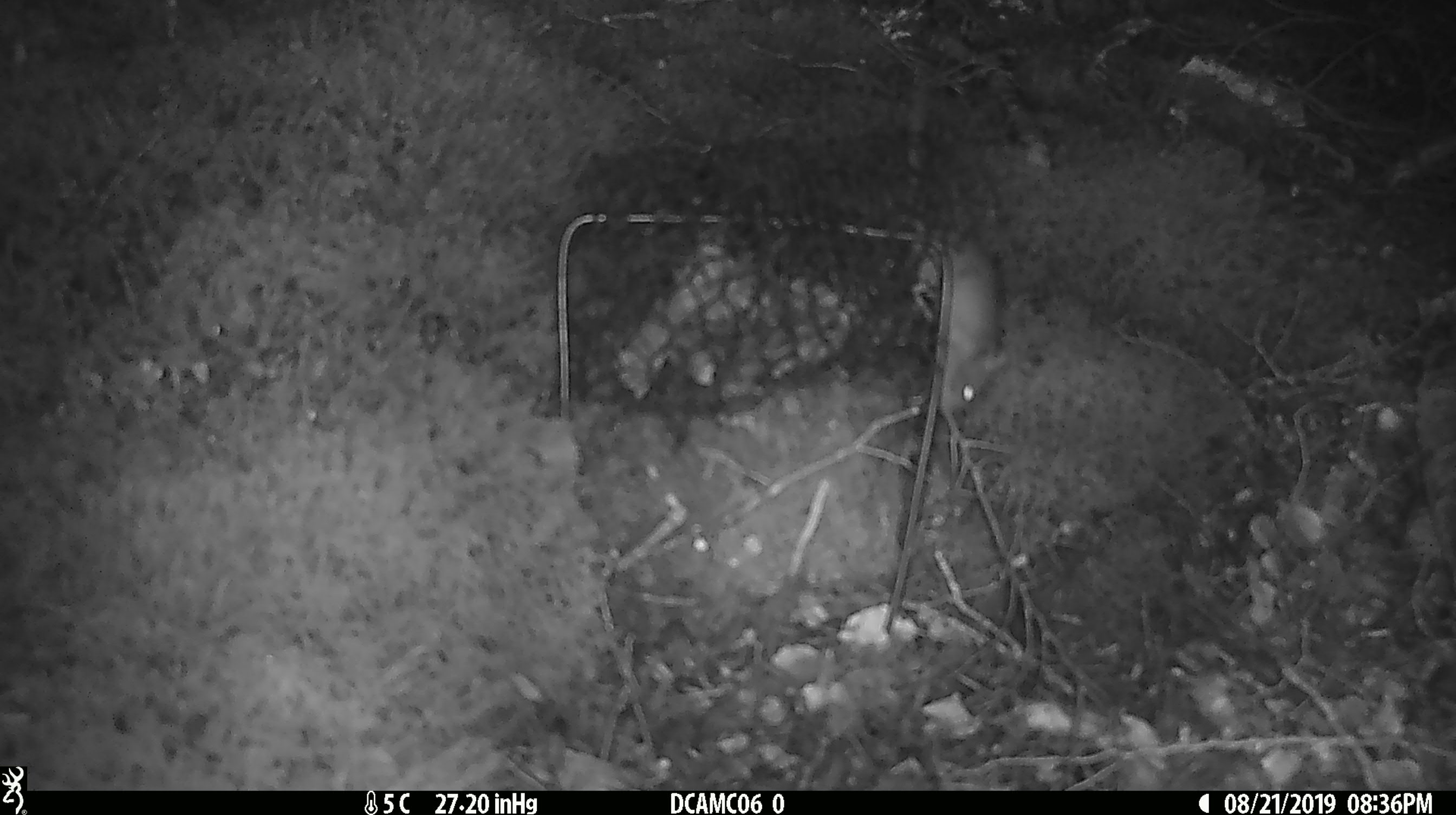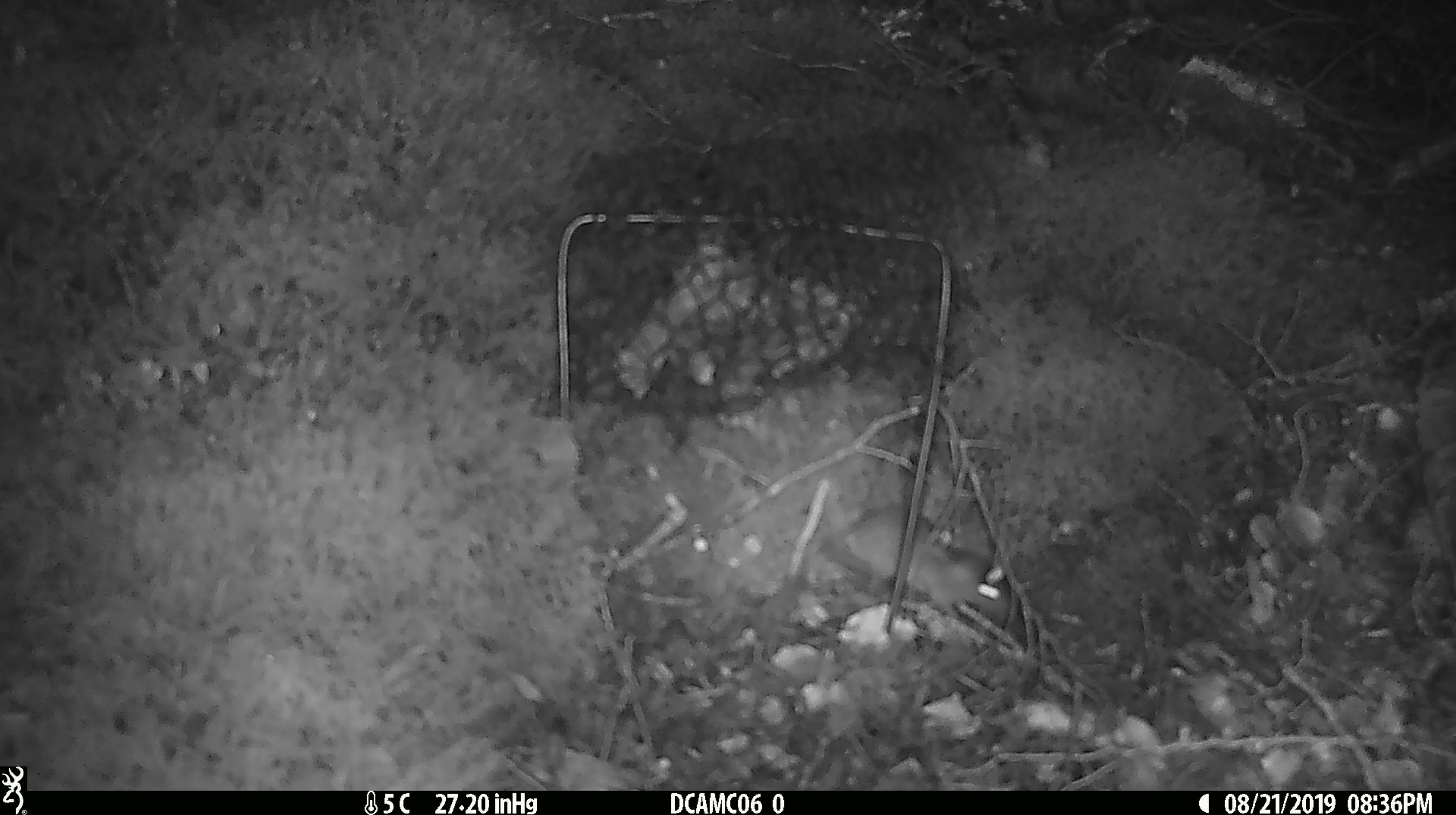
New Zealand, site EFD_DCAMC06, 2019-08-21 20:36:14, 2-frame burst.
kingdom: Animalia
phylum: Chordata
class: Mammalia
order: Rodentia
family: Muridae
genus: Mus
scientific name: Mus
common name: mouse